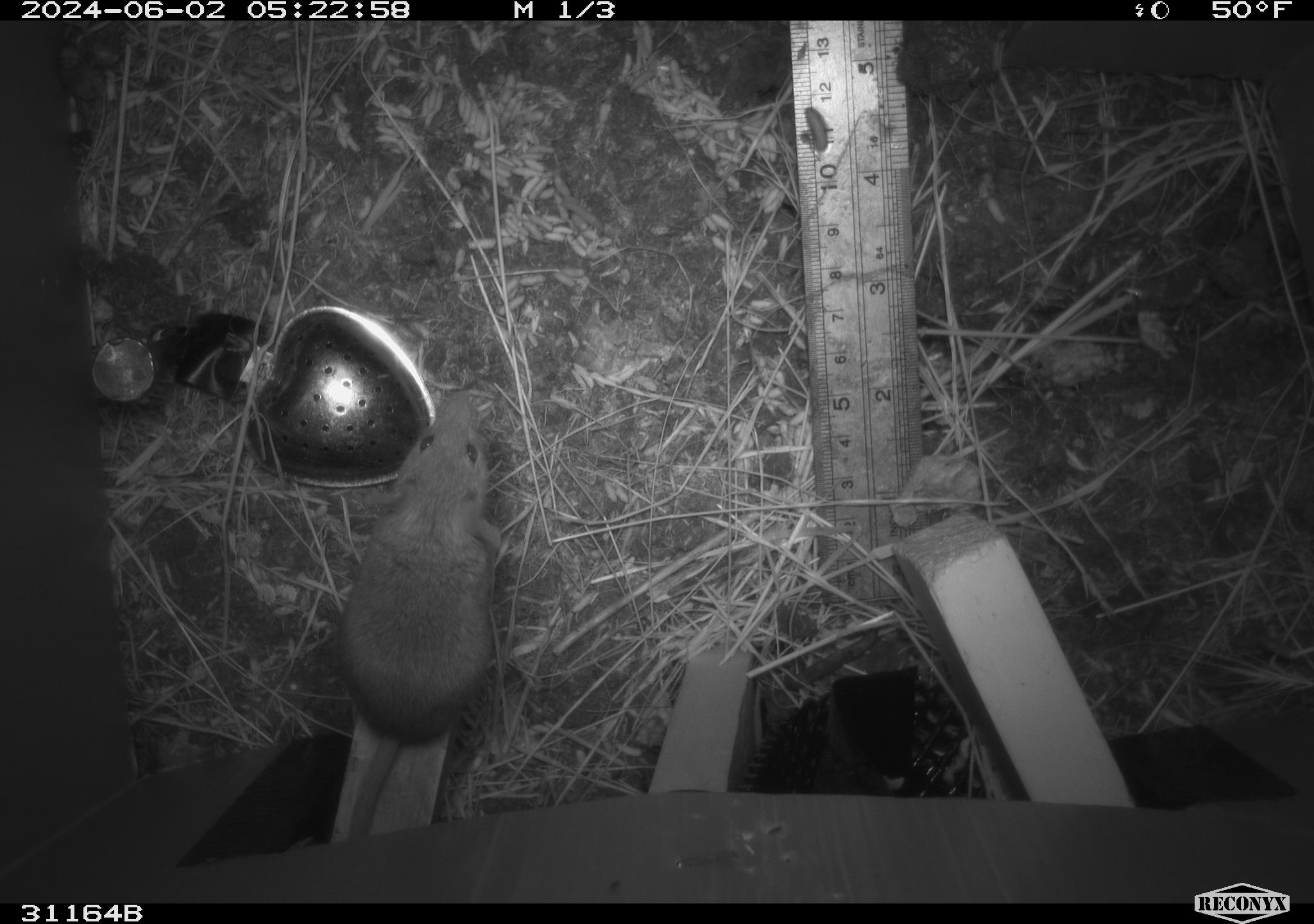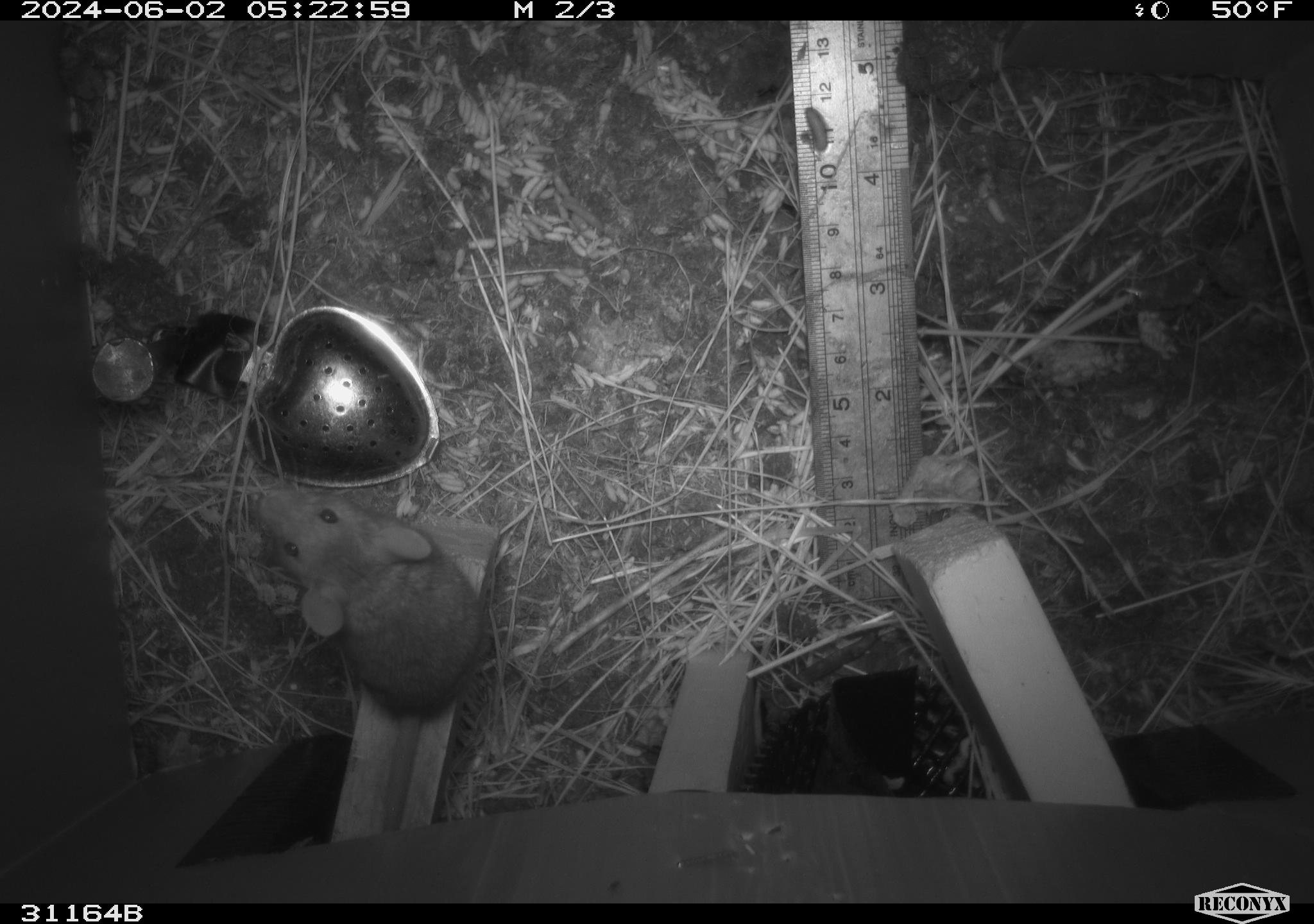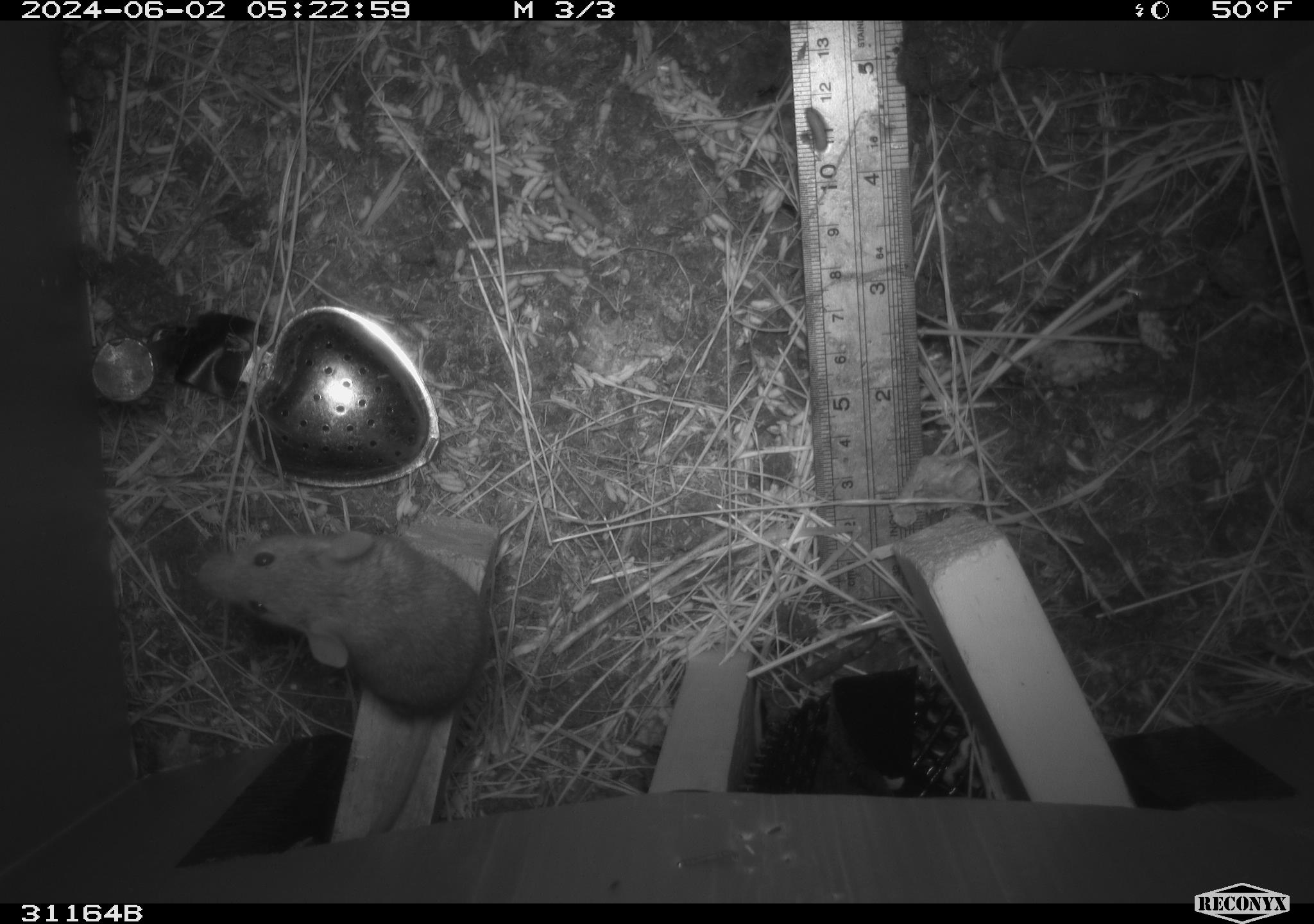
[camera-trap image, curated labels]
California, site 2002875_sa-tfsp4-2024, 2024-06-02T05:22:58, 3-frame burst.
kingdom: Animalia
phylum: Chordata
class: Mammalia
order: Rodentia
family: Muridae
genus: Mus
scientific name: Mus musculus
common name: house mouse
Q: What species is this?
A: House mouse (Mus musculus).